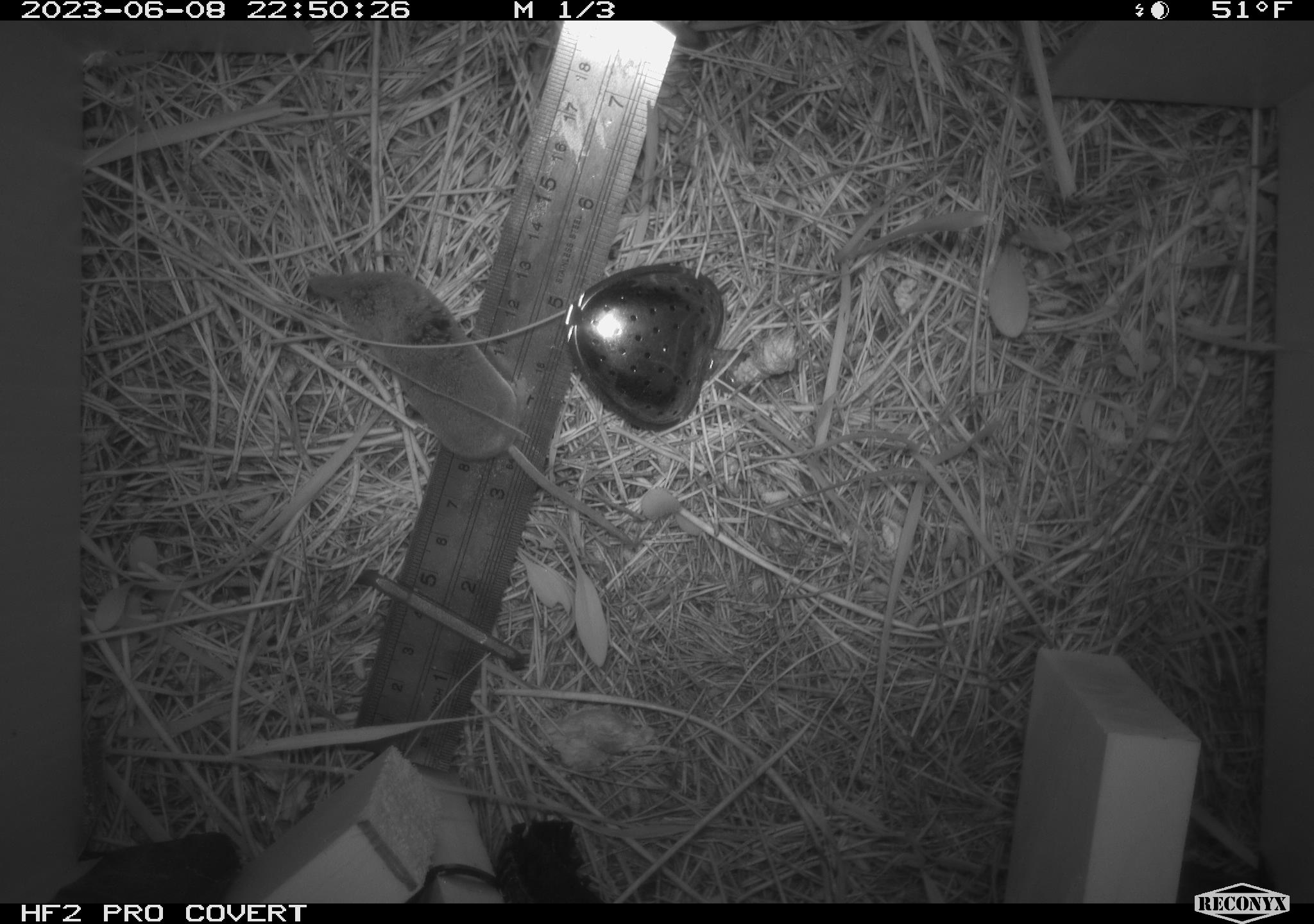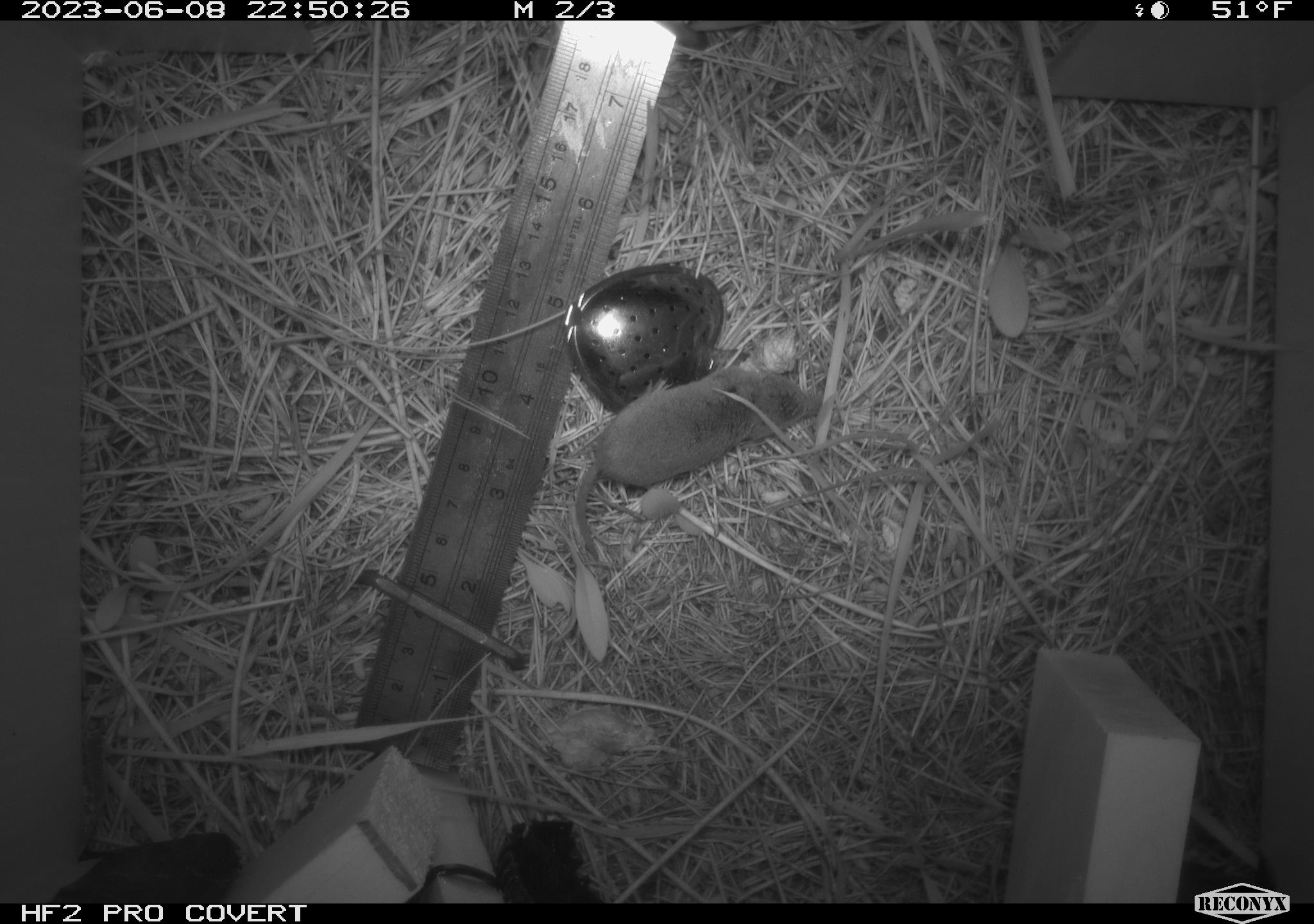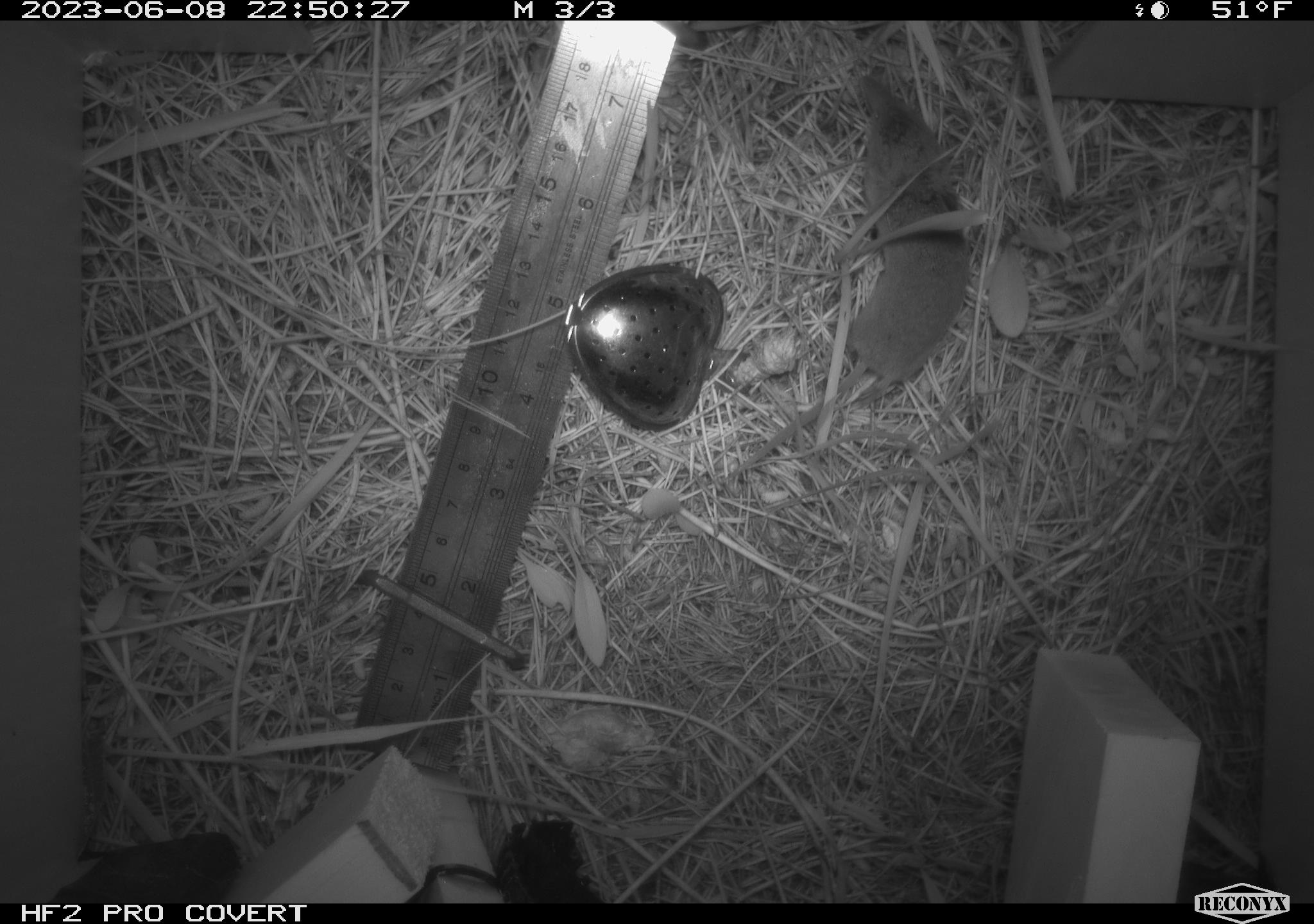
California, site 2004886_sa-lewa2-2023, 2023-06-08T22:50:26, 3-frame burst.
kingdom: Animalia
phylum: Chordata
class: Mammalia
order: Rodentia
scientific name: Rodentia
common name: rodent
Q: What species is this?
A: Rodent (Rodentia).